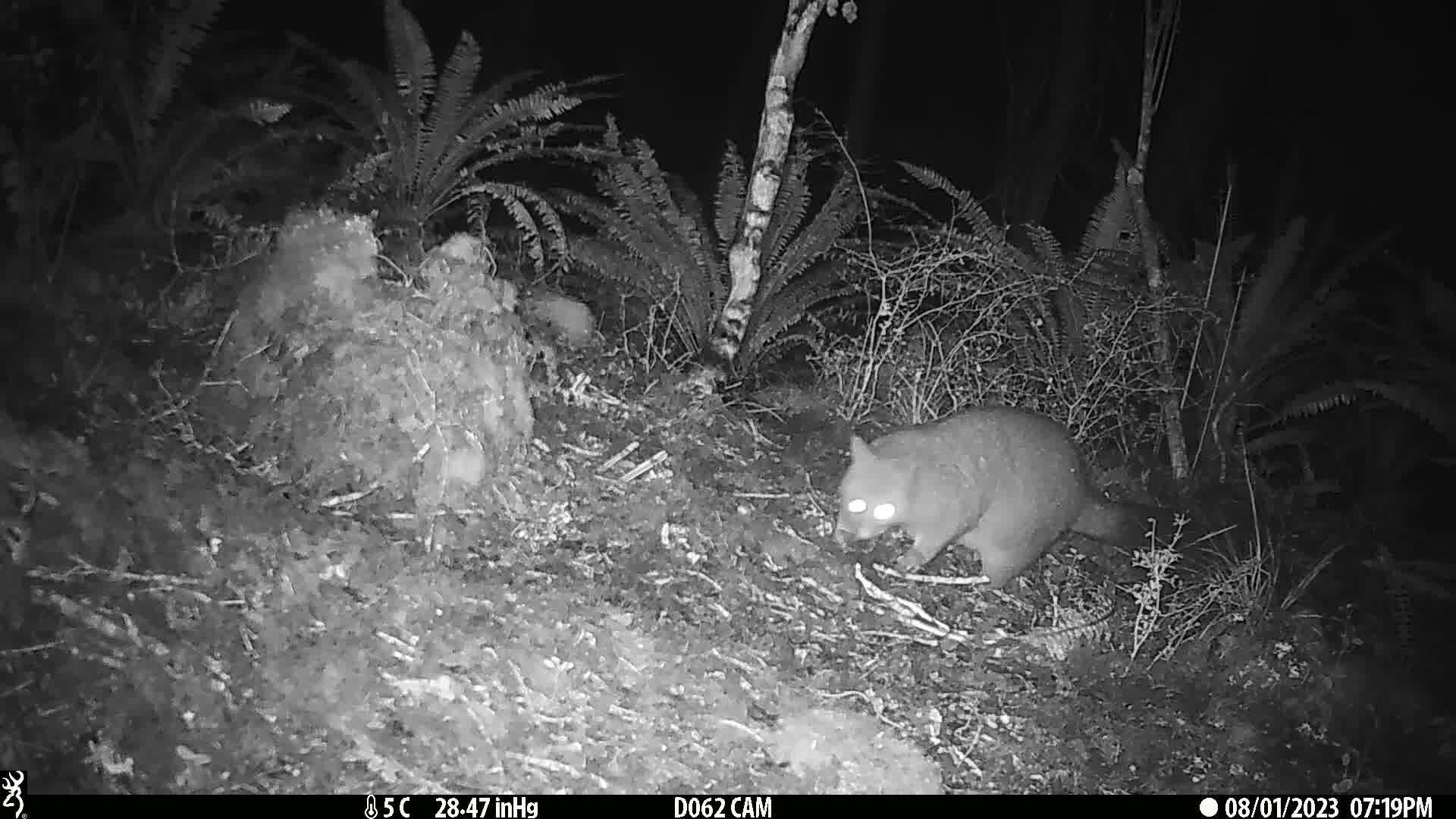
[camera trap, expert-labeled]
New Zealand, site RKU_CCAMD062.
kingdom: Animalia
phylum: Chordata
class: Mammalia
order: Diprotodontia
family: Phalangeridae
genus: Trichosurus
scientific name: Trichosurus vulpecula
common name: common brushtail possum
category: possum